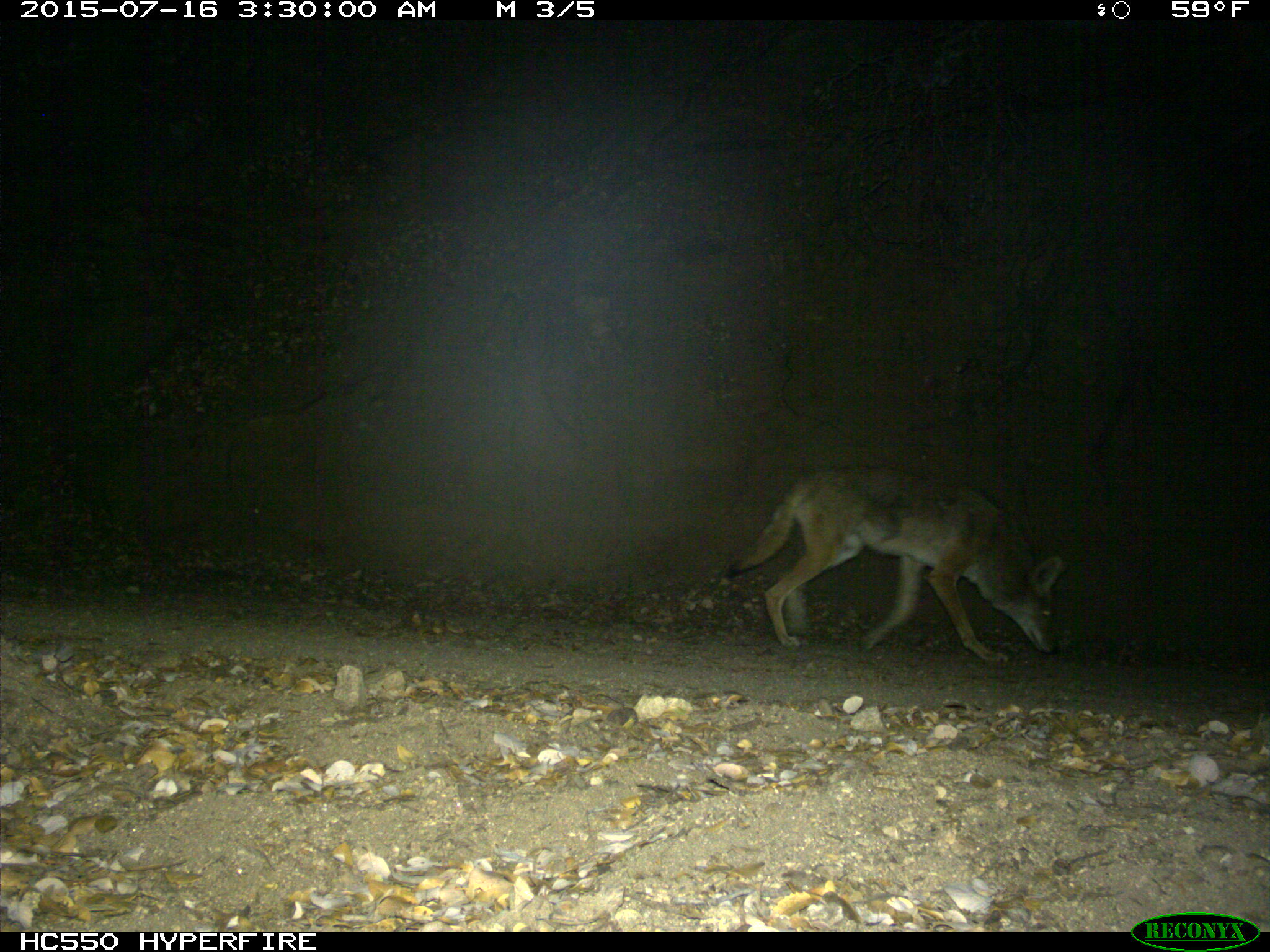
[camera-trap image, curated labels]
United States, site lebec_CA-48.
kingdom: Animalia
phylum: Chordata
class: Mammalia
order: Carnivora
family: Canidae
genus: Canis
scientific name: Canis latrans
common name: coyote